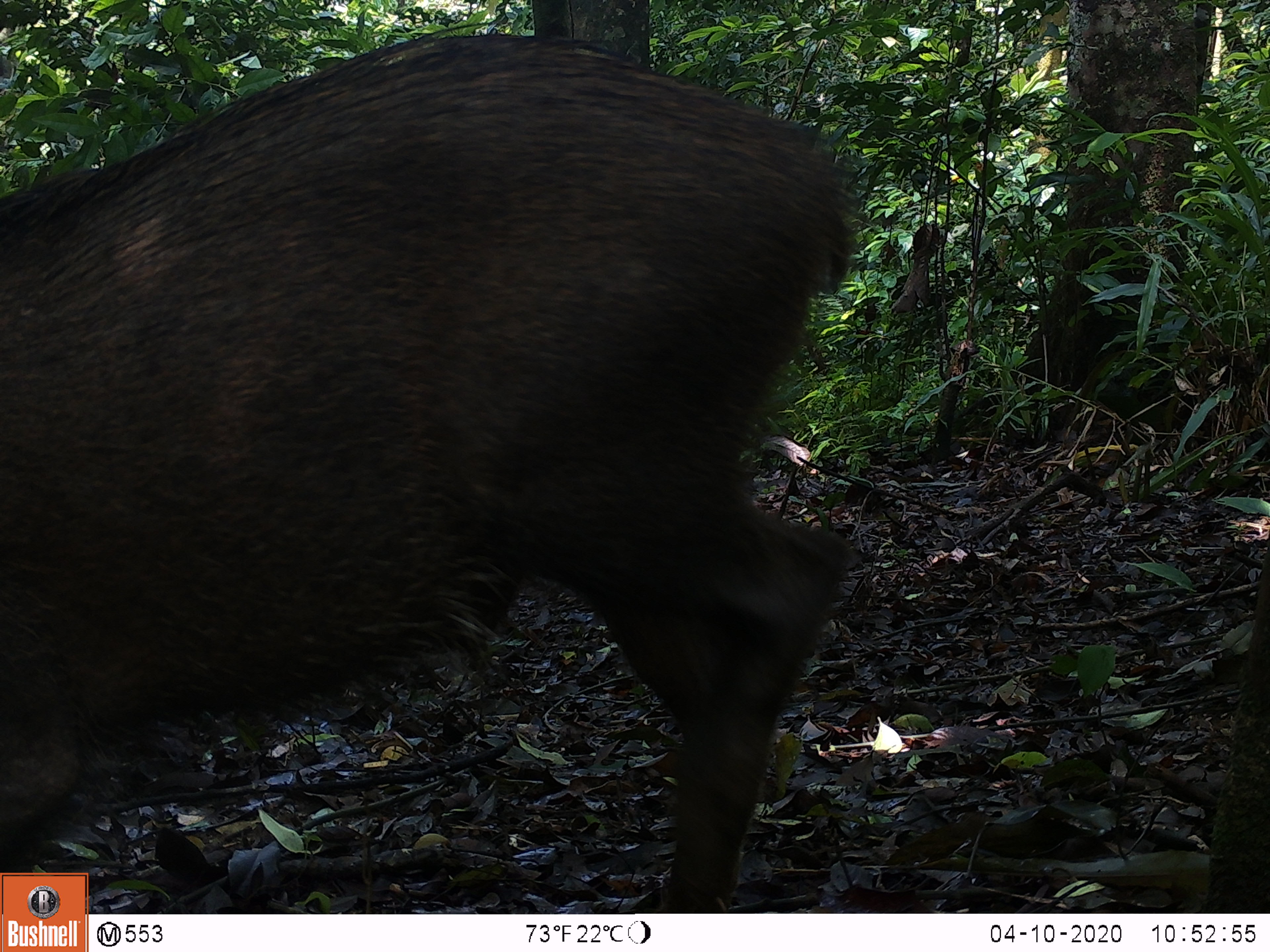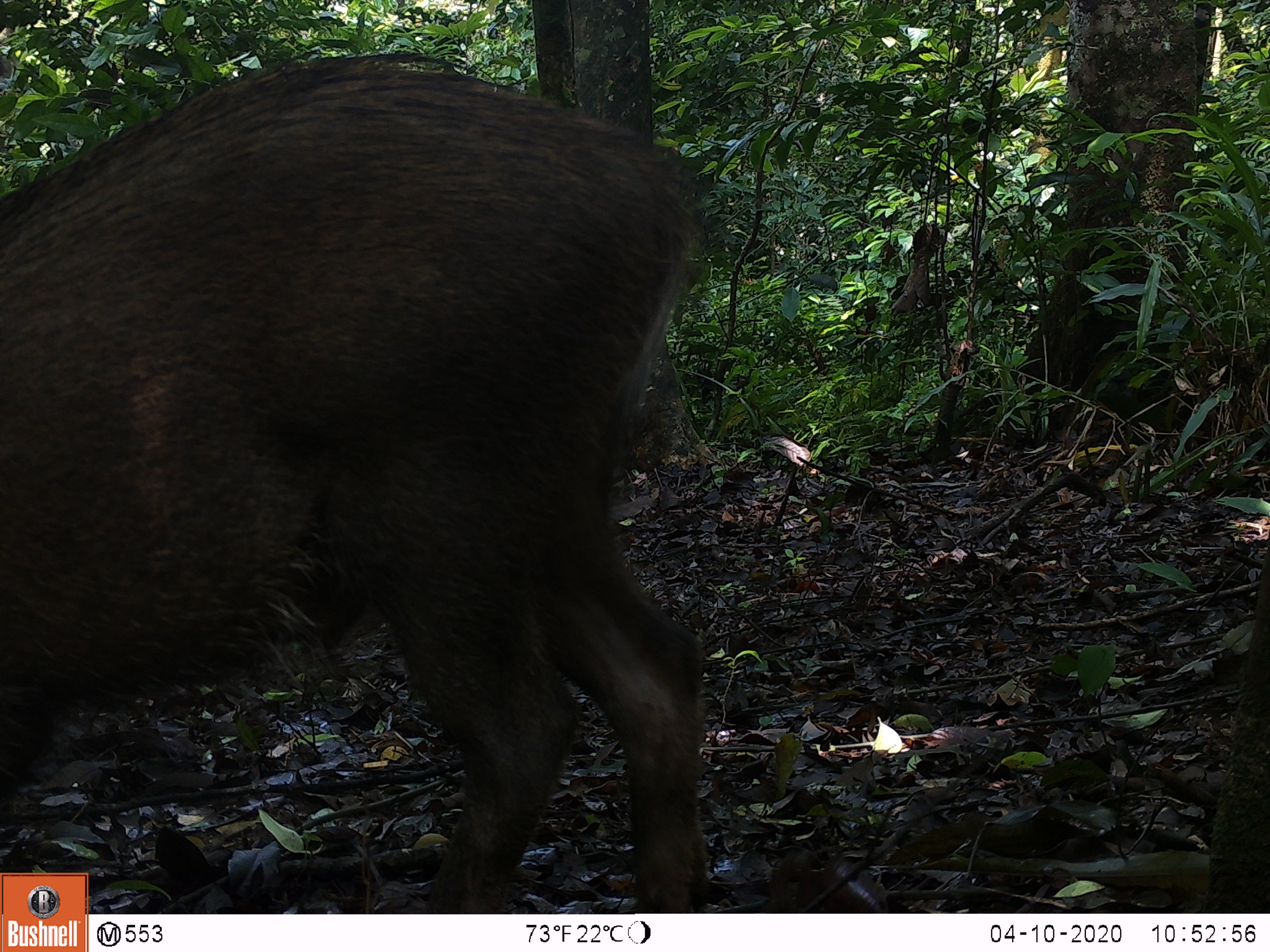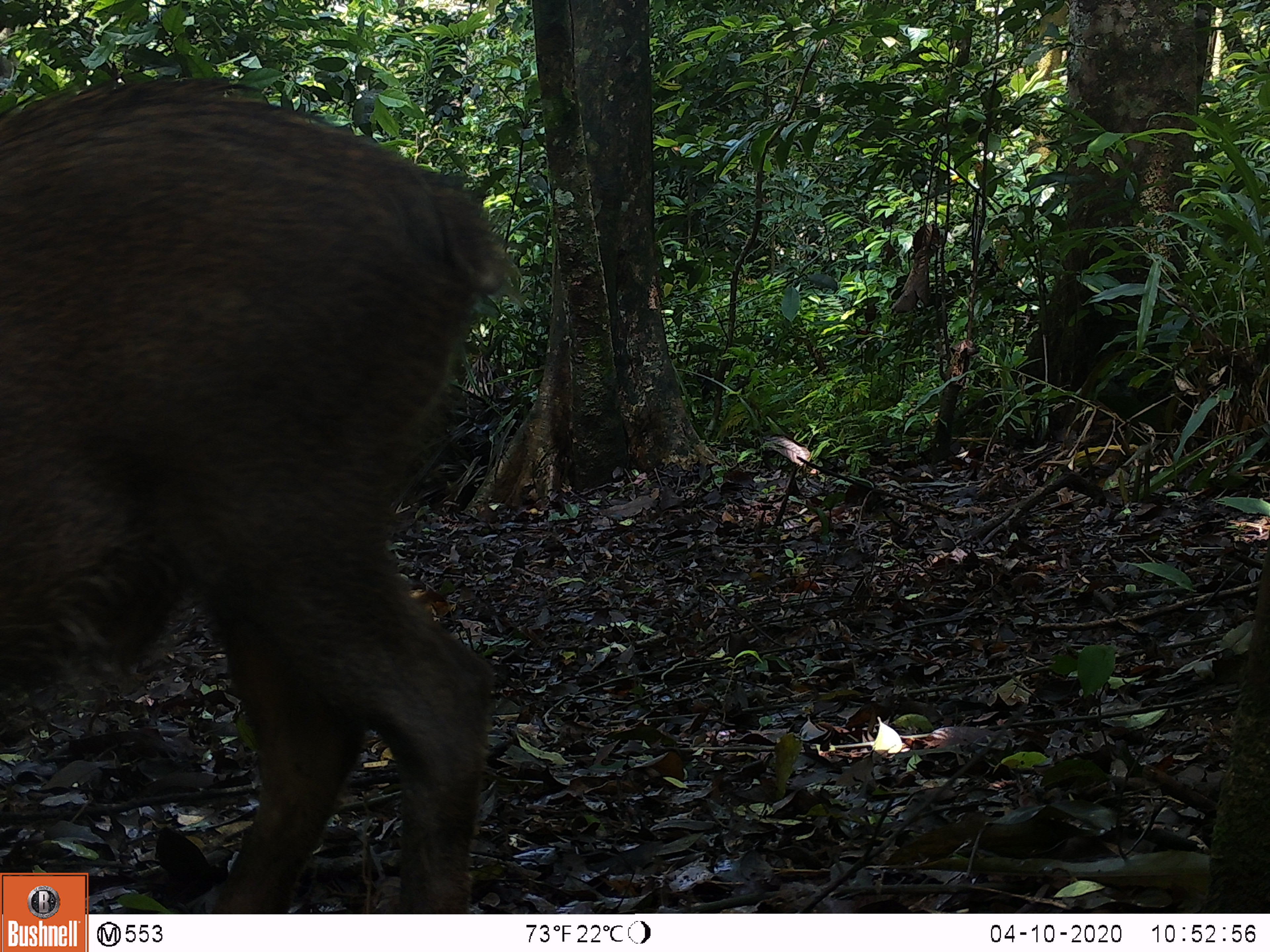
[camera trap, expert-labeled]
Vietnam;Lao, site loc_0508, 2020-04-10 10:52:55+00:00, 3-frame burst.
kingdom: Animalia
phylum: Chordata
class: Mammalia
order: Artiodactyla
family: Suidae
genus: Sus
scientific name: Sus scrofa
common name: eurasian wild pig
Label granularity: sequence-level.